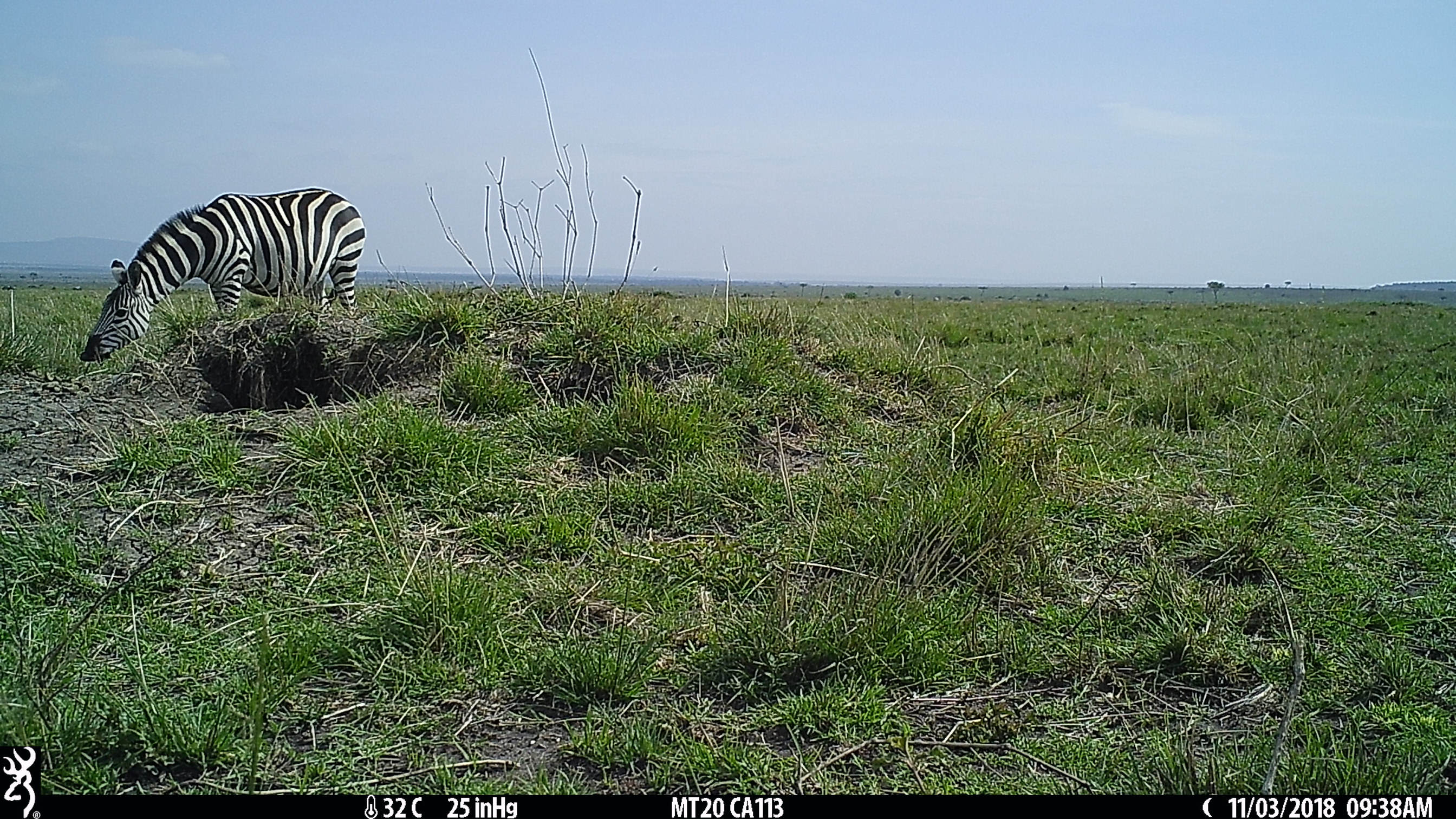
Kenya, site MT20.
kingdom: Animalia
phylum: Chordata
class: Mammalia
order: Perissodactyla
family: Equidae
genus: Equus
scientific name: Equus quagga burchellii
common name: burchell's zebra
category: zebra